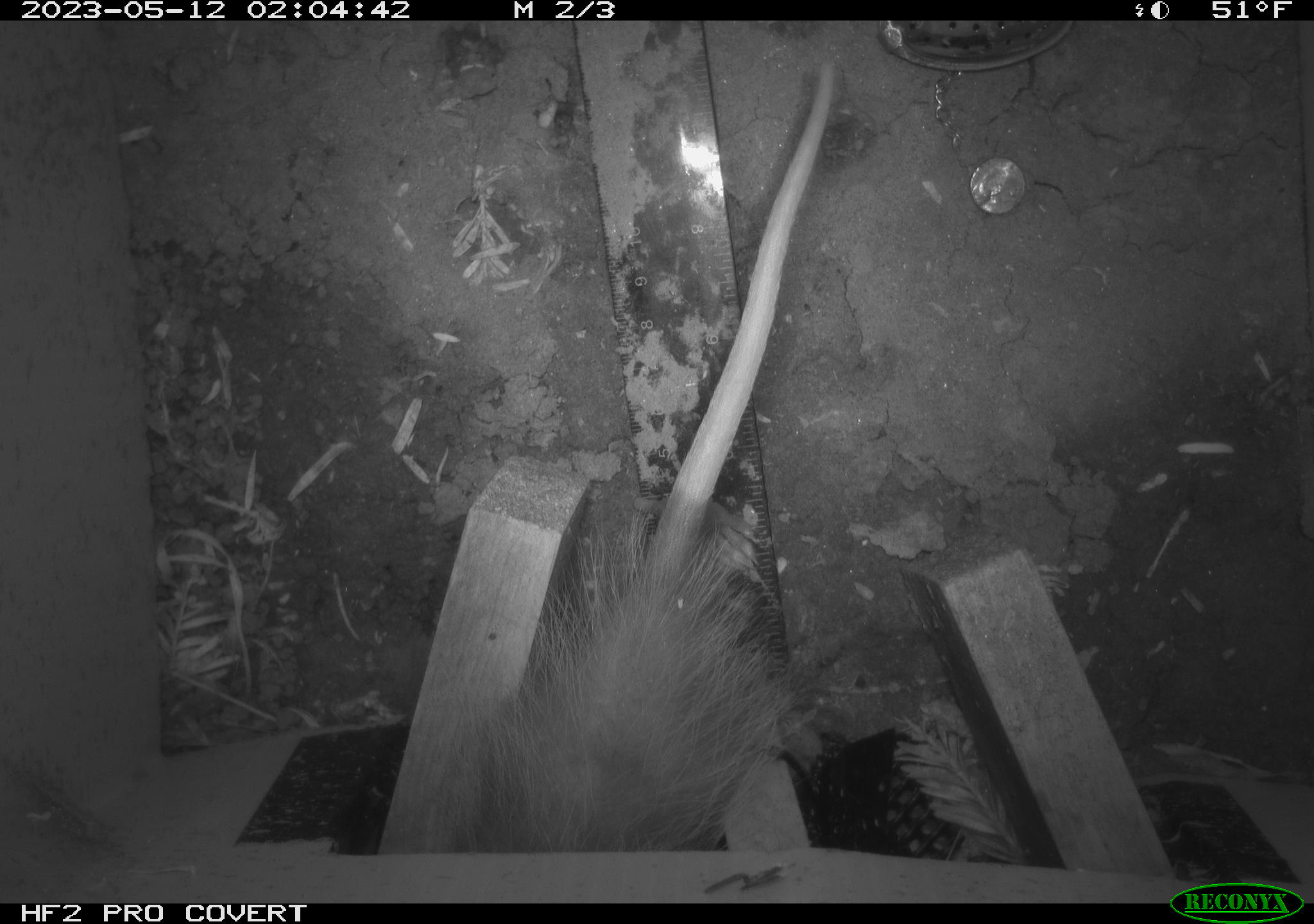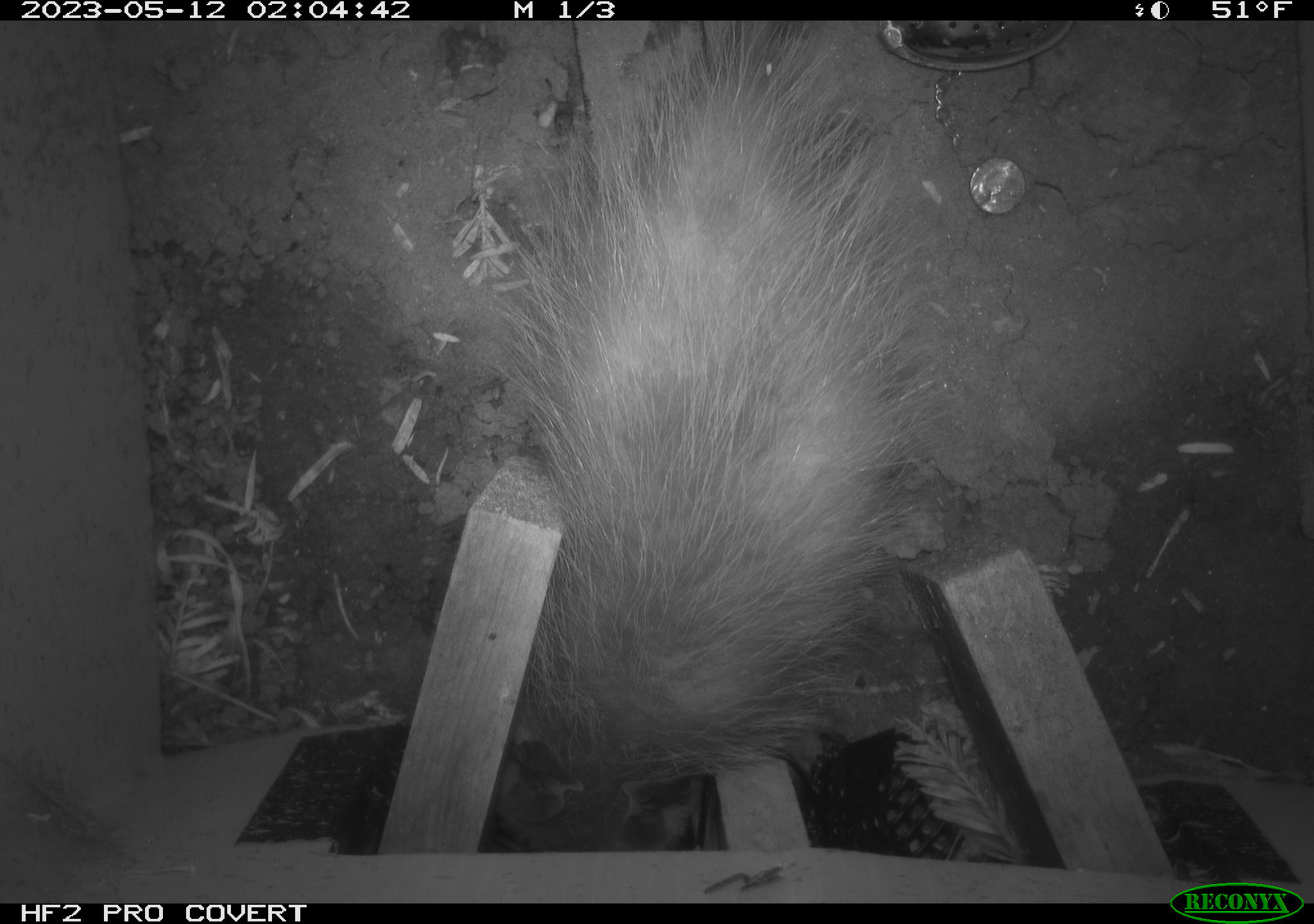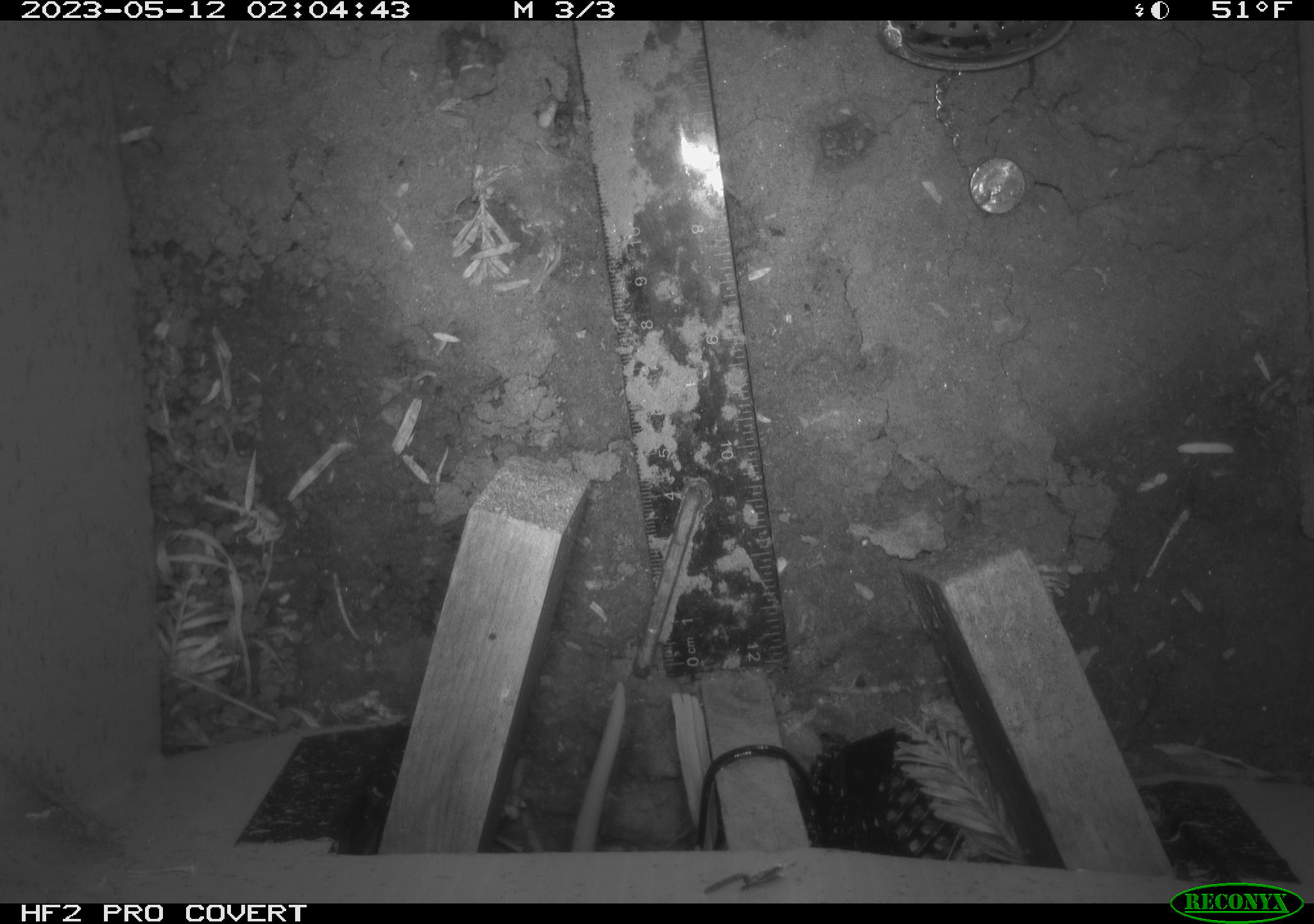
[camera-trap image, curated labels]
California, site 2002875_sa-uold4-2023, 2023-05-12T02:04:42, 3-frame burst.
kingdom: Animalia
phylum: Chordata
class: Mammalia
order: Didelphimorphia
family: Didelphidae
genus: Didelphis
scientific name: Didelphis virginiana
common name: virginia opossum